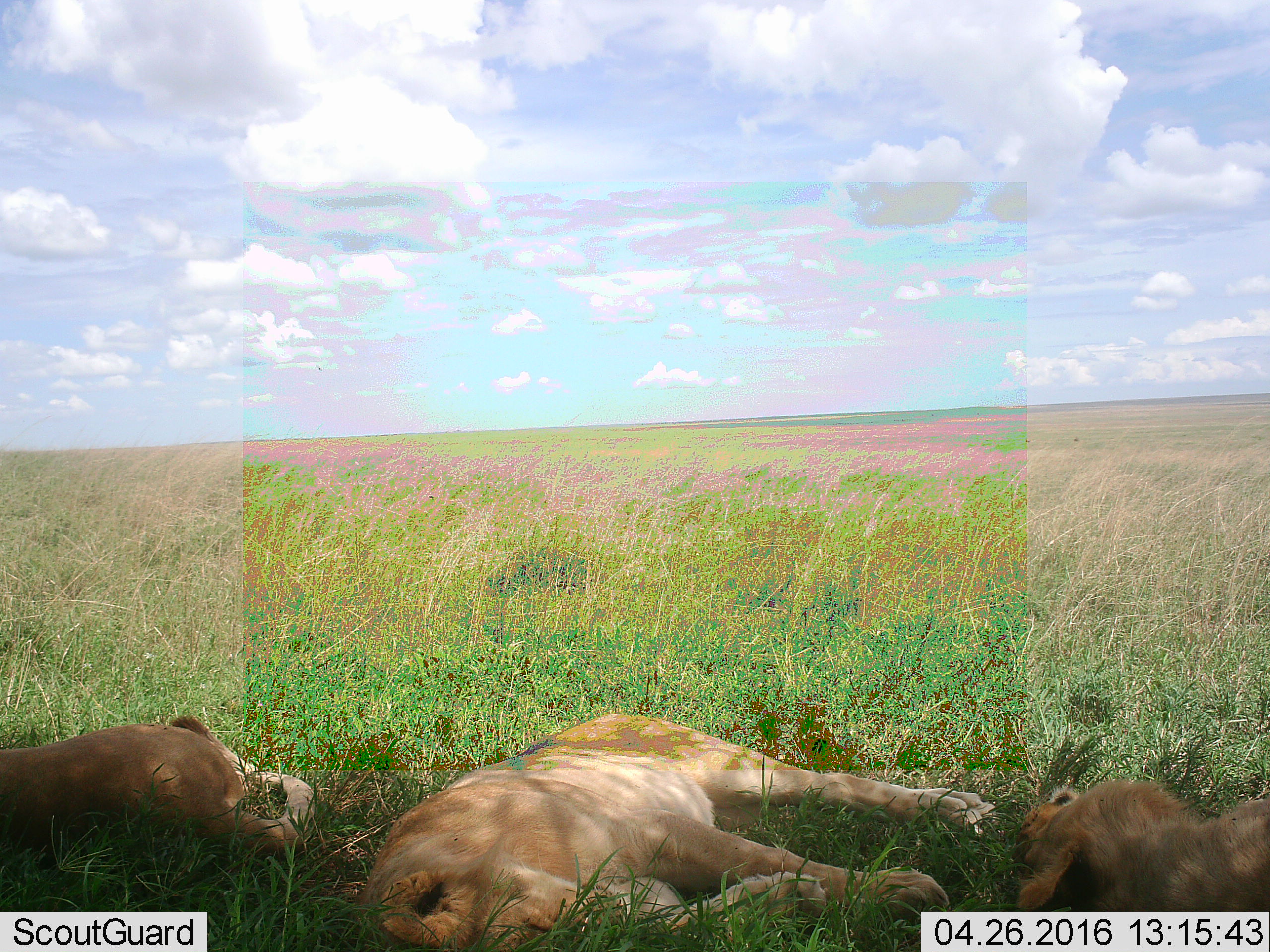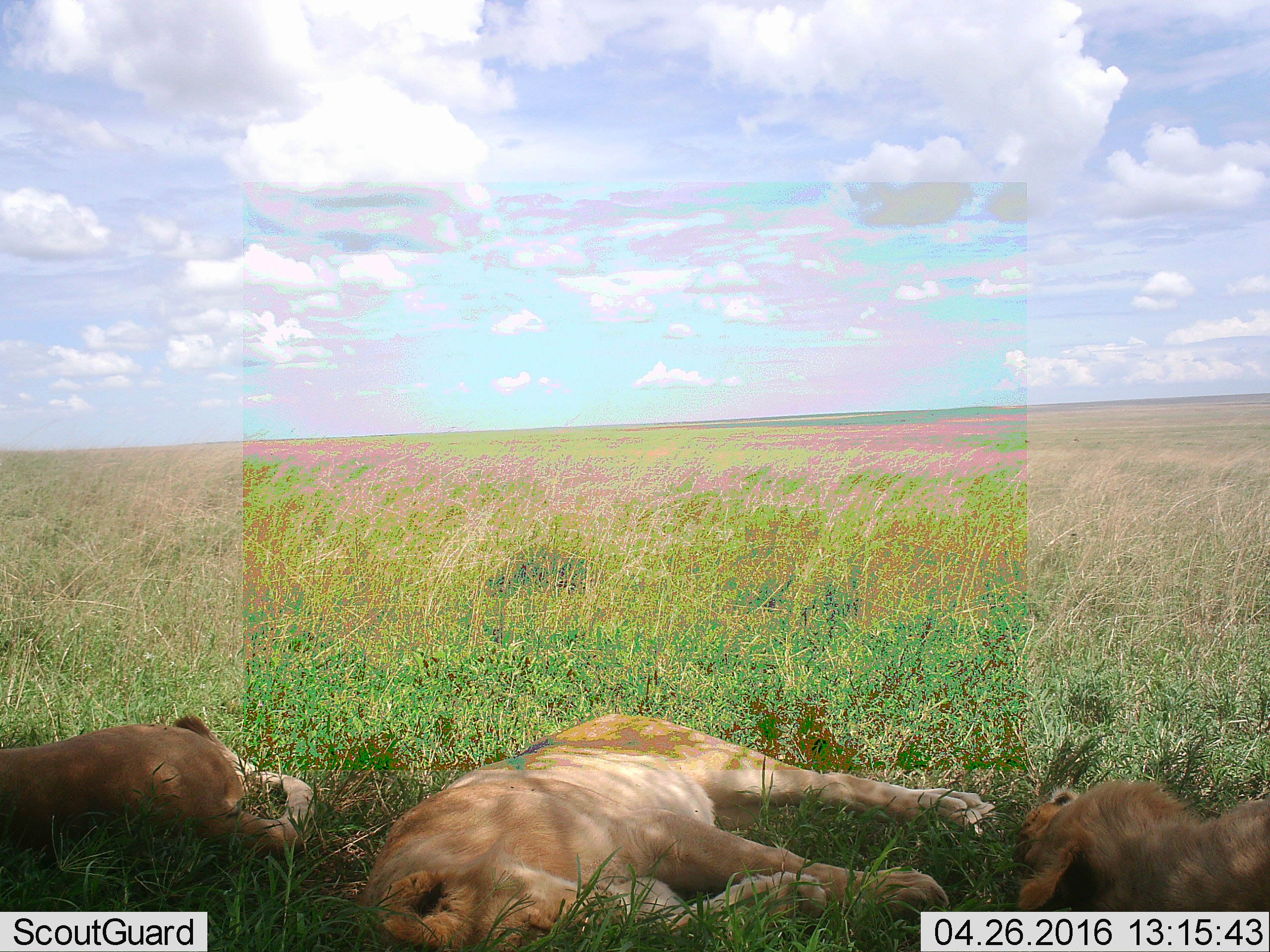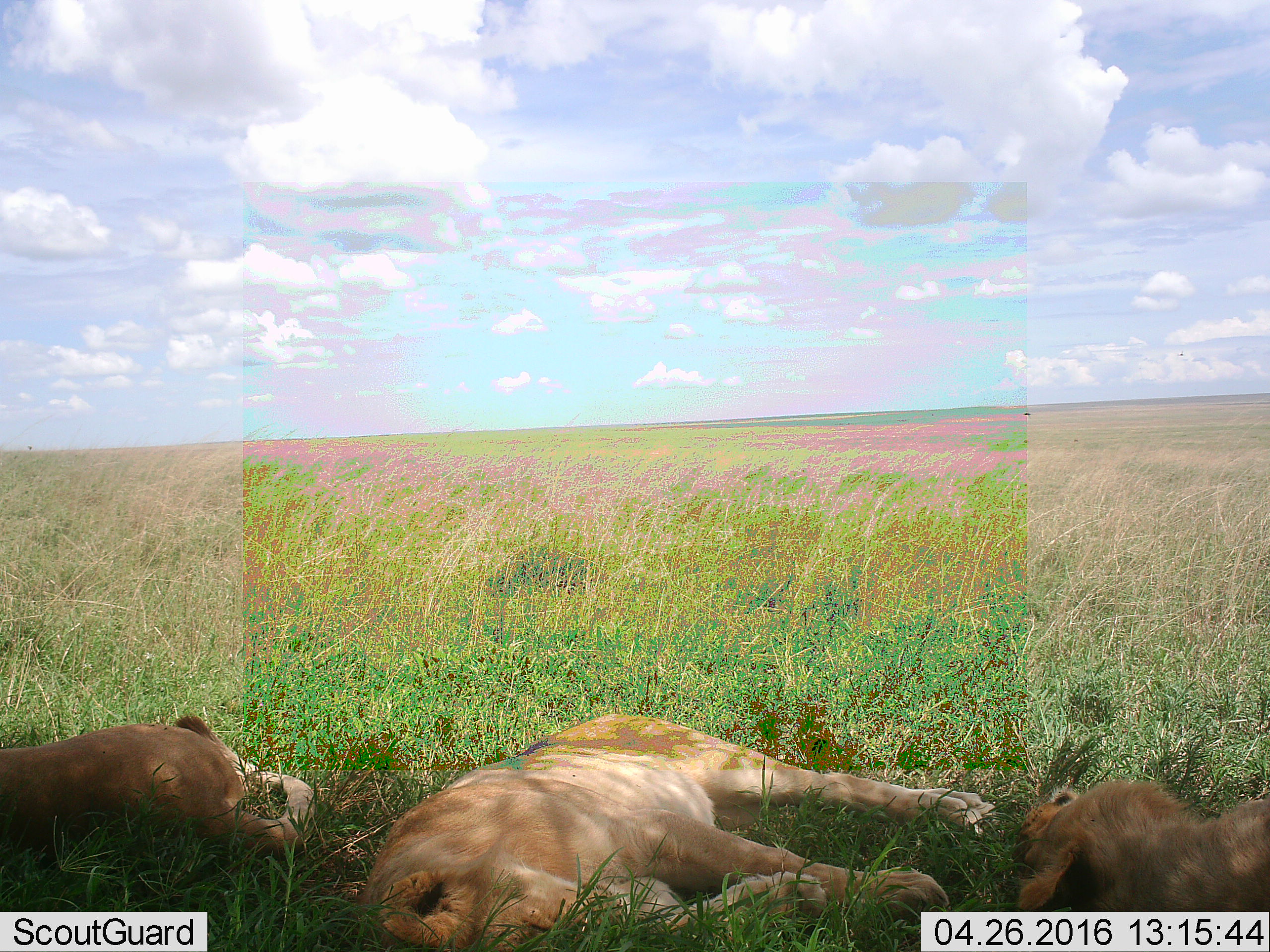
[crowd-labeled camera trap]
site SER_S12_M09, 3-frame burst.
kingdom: Animalia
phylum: Chordata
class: Mammalia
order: Carnivora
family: Felidae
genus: Panthera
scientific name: Panthera leo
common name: lion female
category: lionfemale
Lionfemale (lion female) (Panthera leo), count 3. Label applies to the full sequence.